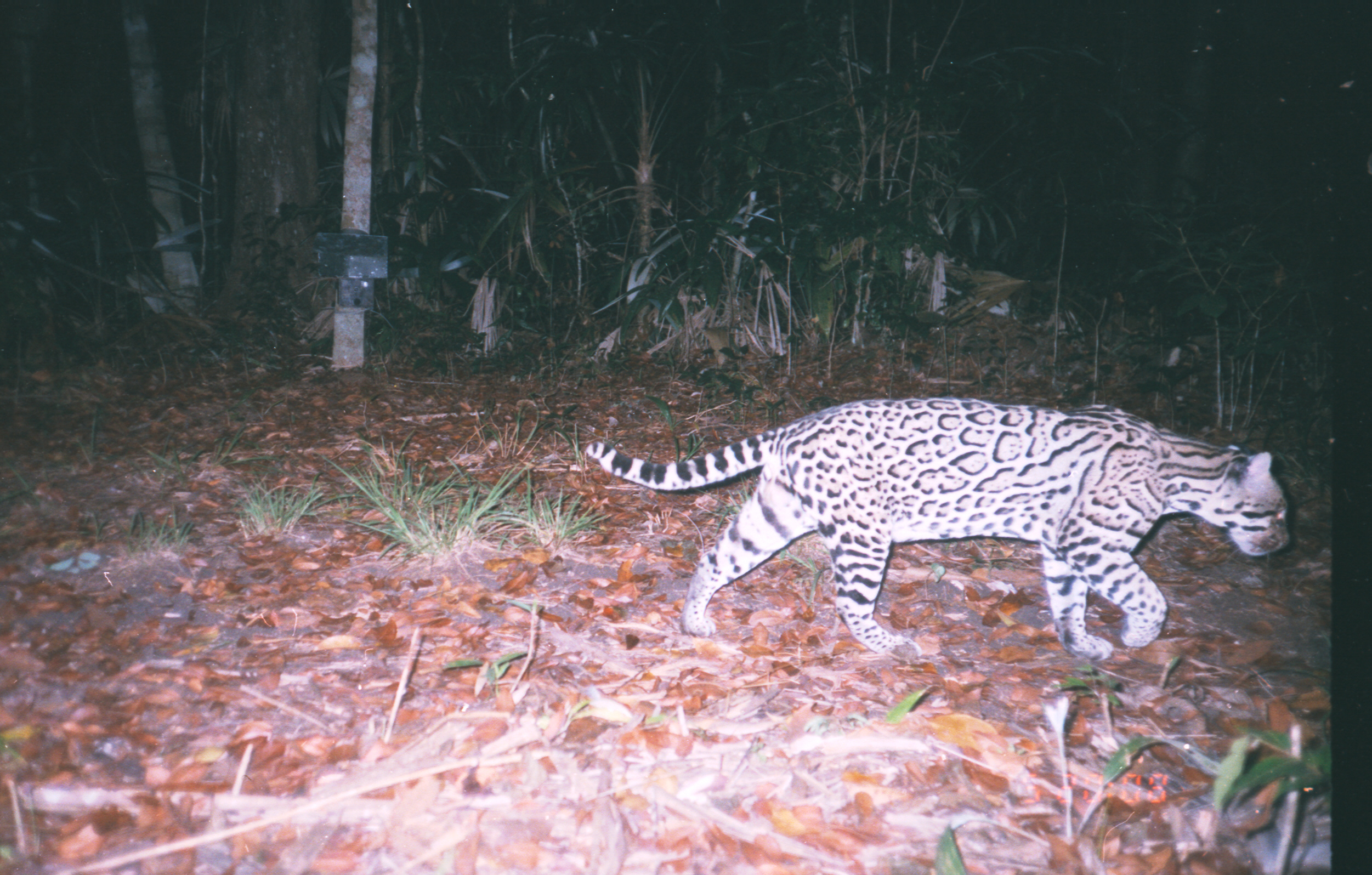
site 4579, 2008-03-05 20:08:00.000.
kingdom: Animalia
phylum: Chordata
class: Mammalia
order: Carnivora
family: Felidae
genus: Leopardus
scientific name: Leopardus pardalis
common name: ocelot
Leopardus pardalis (ocelot).